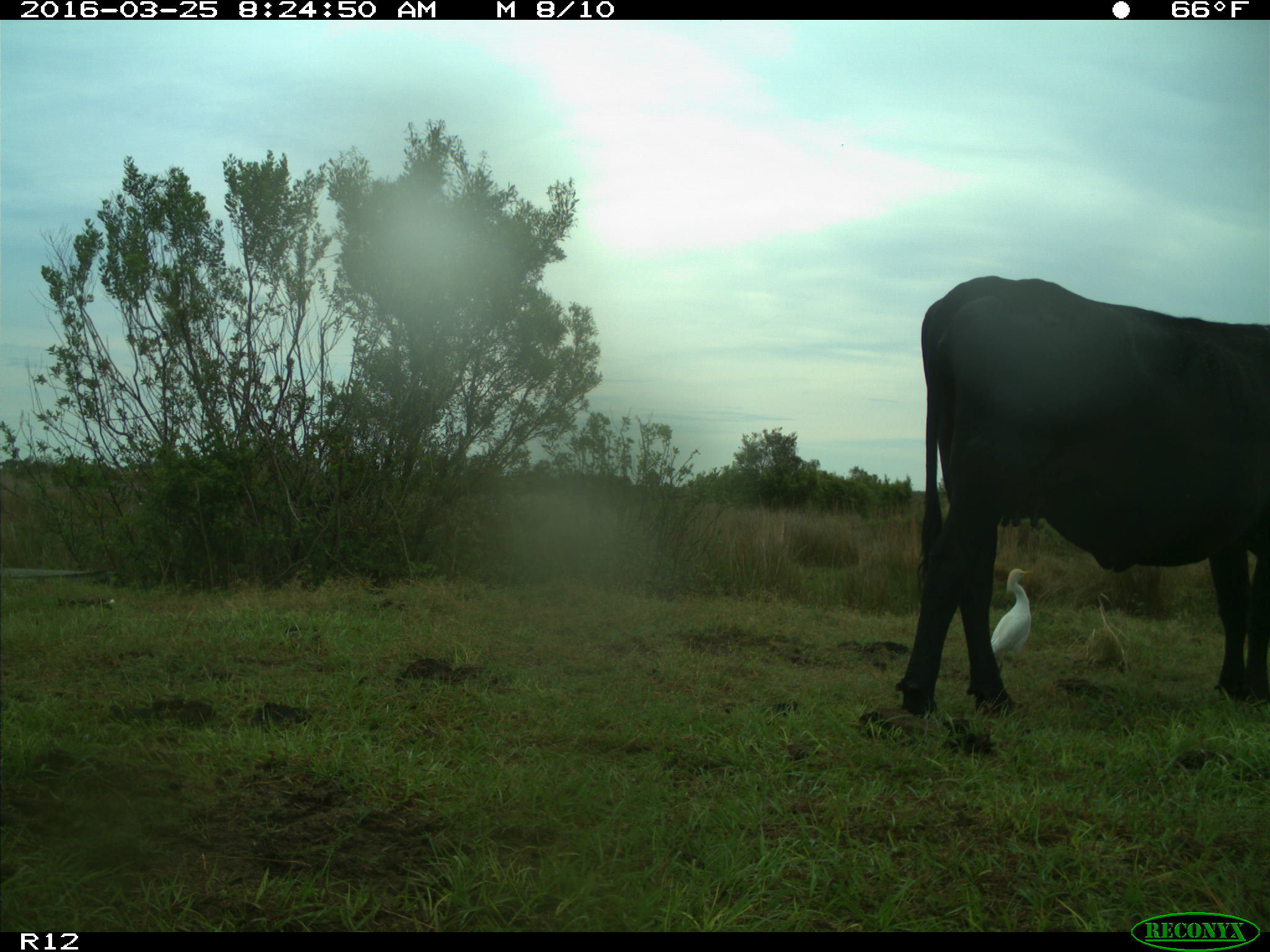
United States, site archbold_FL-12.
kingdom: Animalia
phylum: Chordata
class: Mammalia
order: Artiodactyla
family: Bovidae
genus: Bos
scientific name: Bos taurus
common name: domestic cow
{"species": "Bos taurus (domestic cow)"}